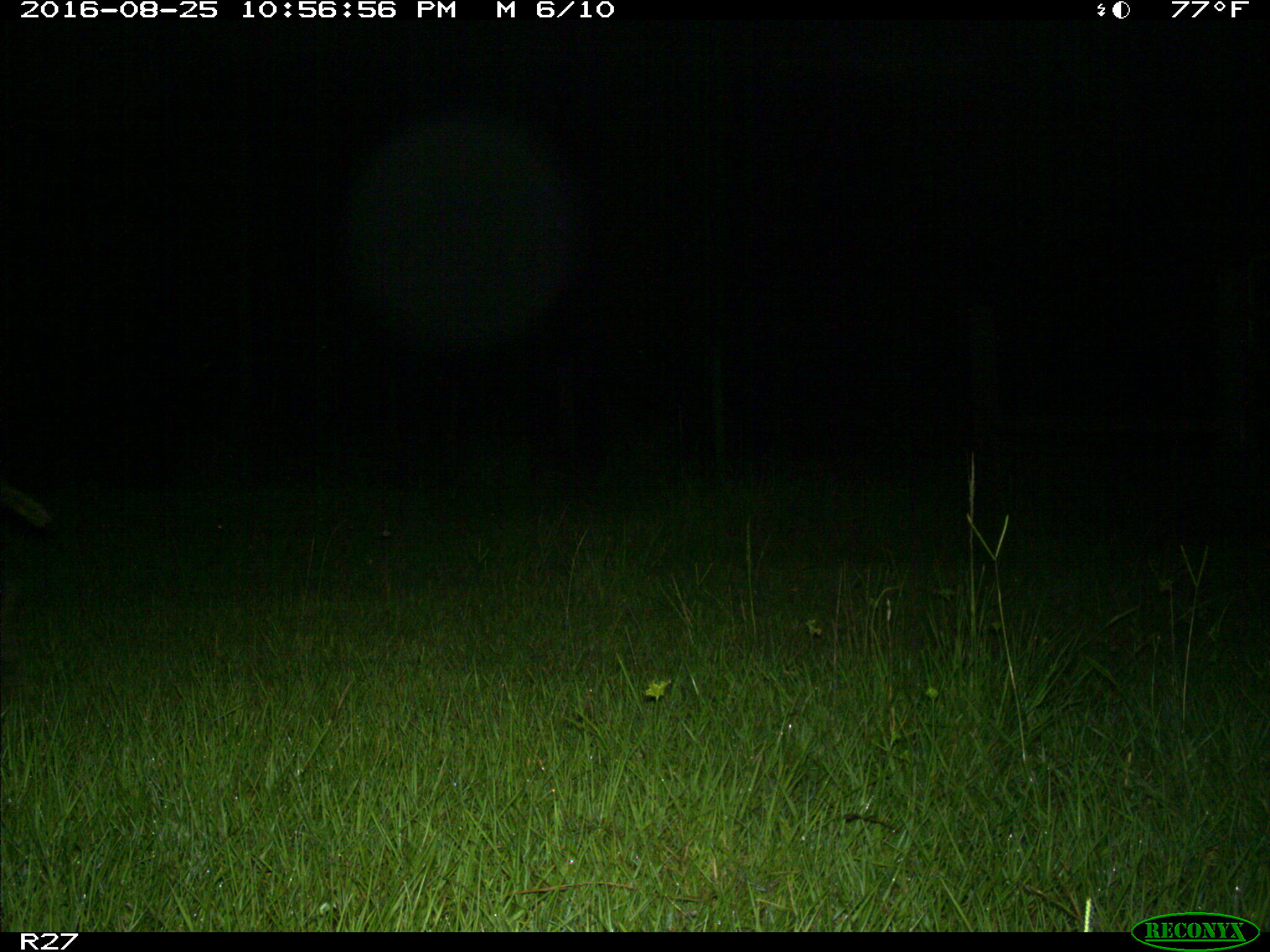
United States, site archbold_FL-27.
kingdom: Animalia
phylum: Chordata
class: Mammalia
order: Artiodactyla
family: Suidae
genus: Sus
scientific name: Sus scrofa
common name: wild boar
Sus scrofa (wild boar).